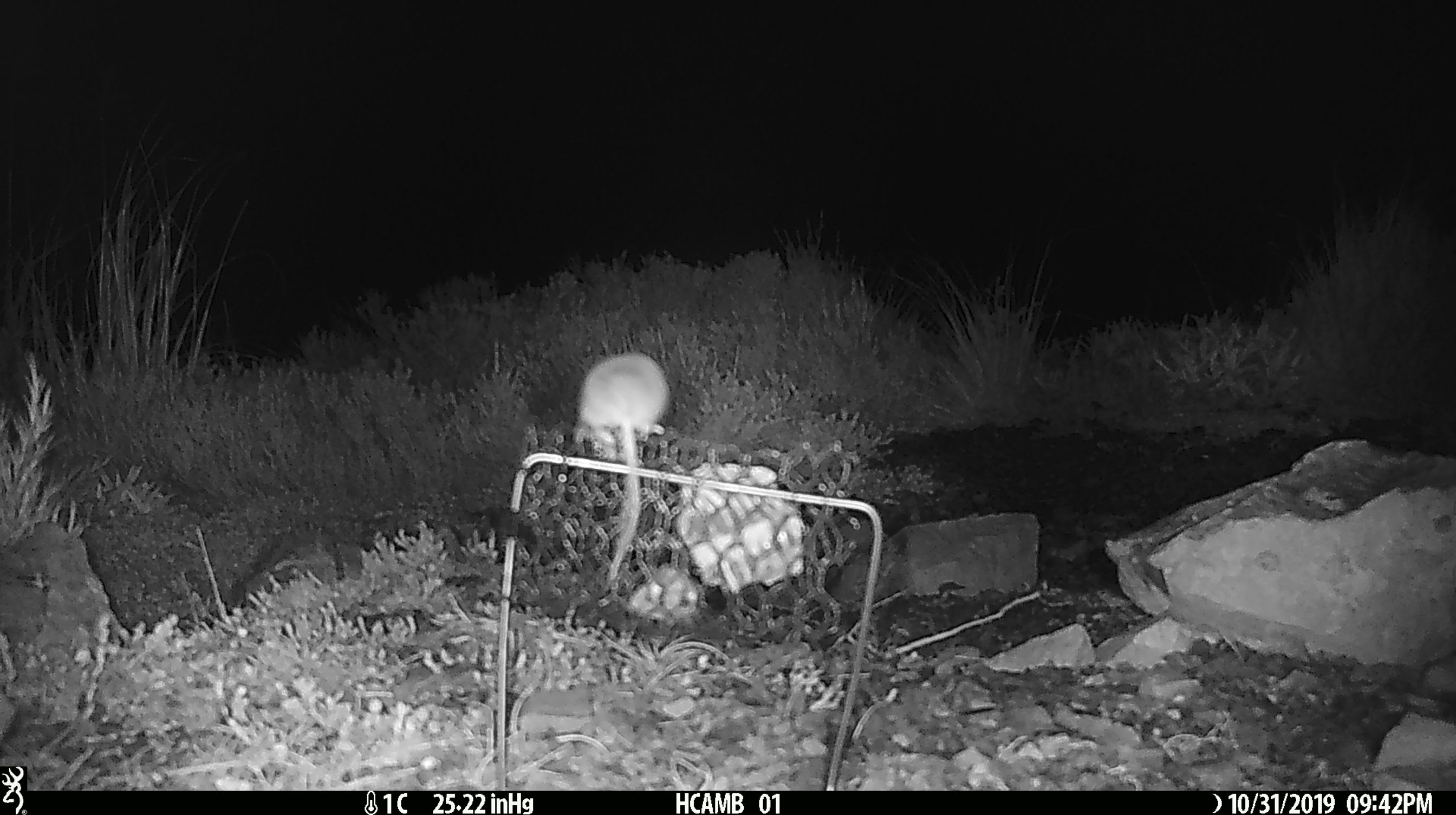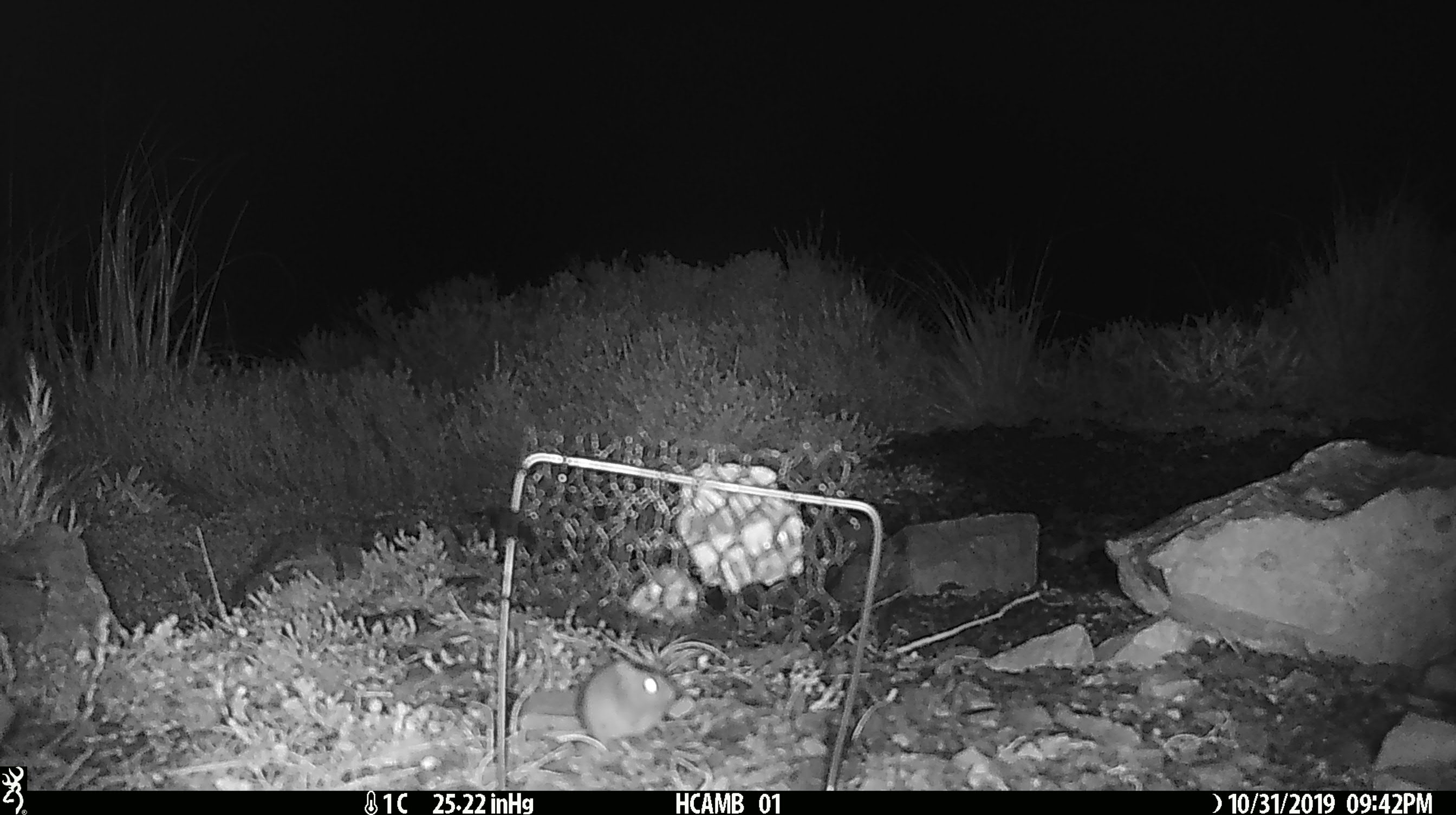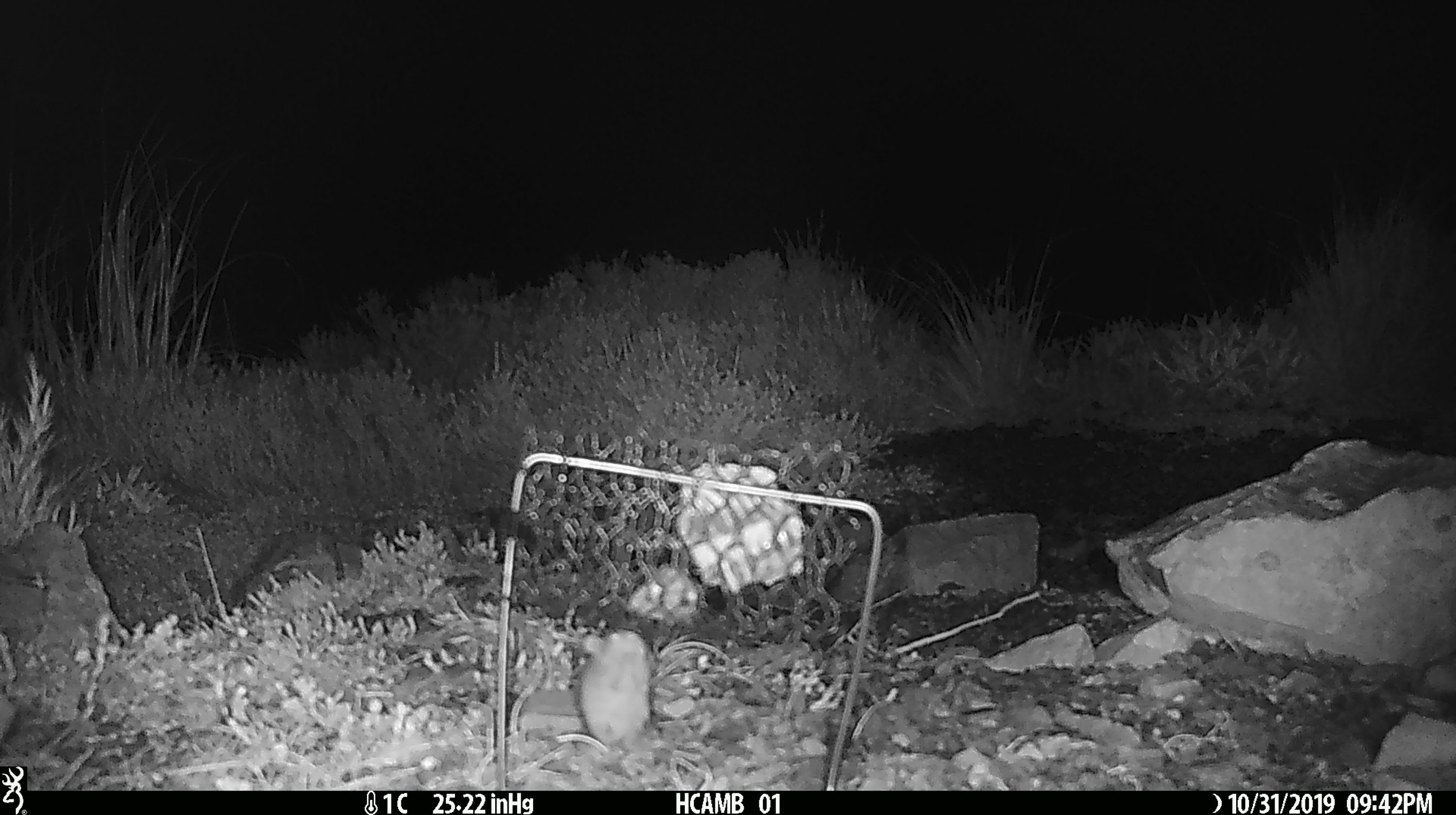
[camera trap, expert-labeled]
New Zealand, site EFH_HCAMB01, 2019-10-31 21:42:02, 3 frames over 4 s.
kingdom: Animalia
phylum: Chordata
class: Mammalia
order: Rodentia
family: Muridae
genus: Mus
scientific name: Mus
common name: mouse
Mouse (Mus).